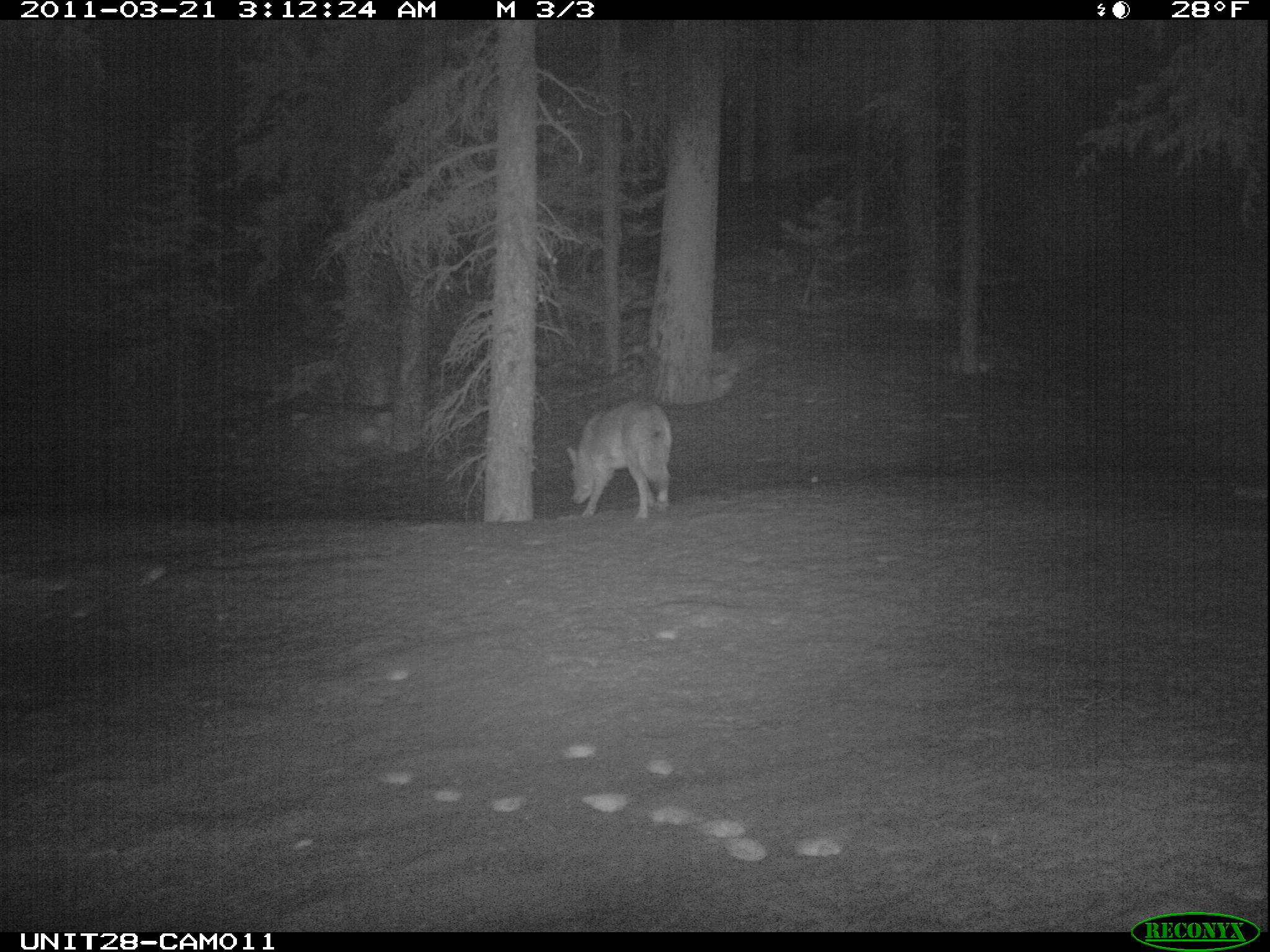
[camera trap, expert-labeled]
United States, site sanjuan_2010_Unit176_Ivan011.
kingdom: Animalia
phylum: Chordata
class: Mammalia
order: Carnivora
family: Canidae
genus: Canis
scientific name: Canis latrans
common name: coyote